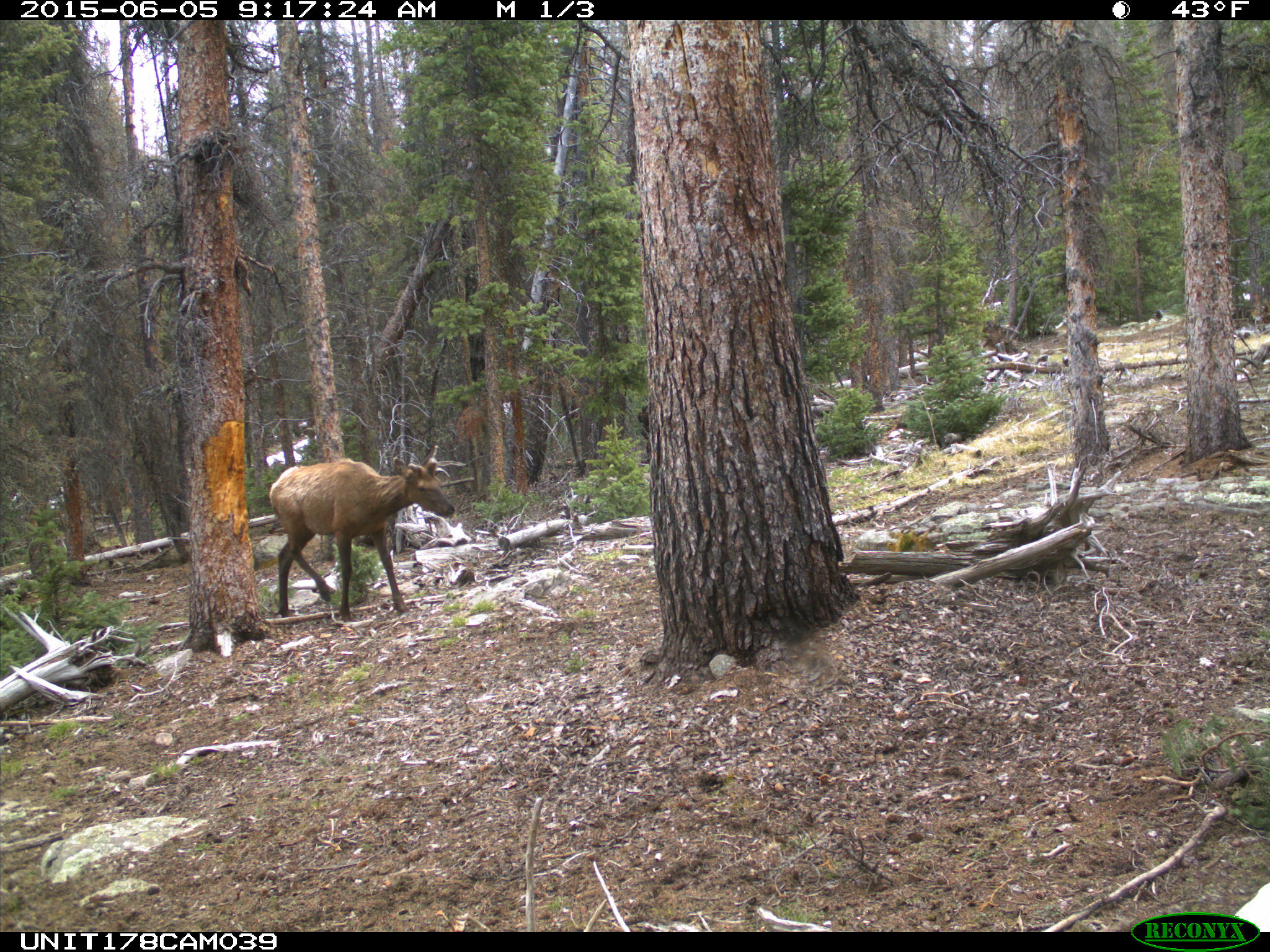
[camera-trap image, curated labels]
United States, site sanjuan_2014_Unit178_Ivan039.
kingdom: Animalia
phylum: Chordata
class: Mammalia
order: Artiodactyla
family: Cervidae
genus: Cervus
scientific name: Cervus elaphus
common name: red deer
Cervus elaphus (red deer).